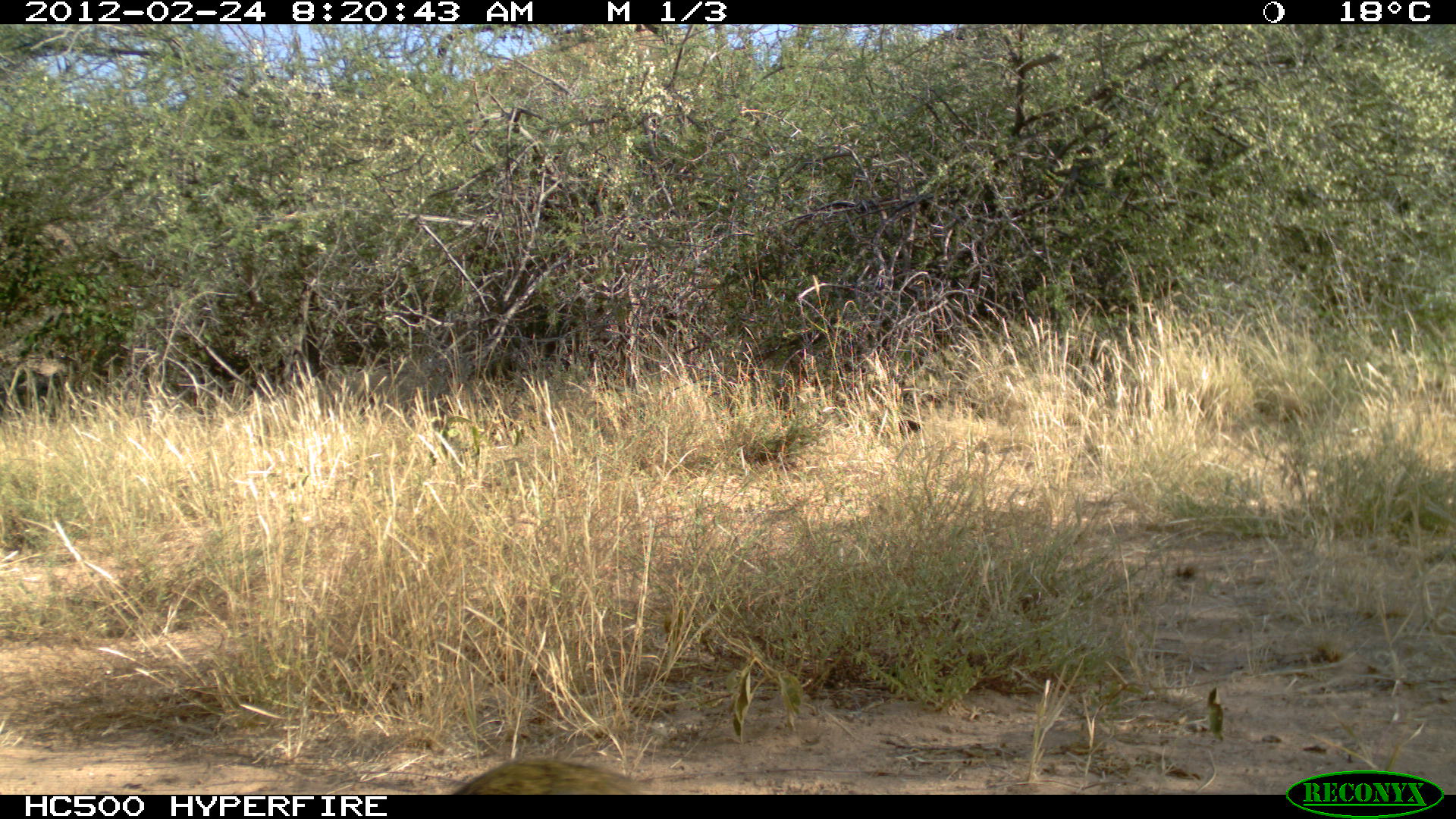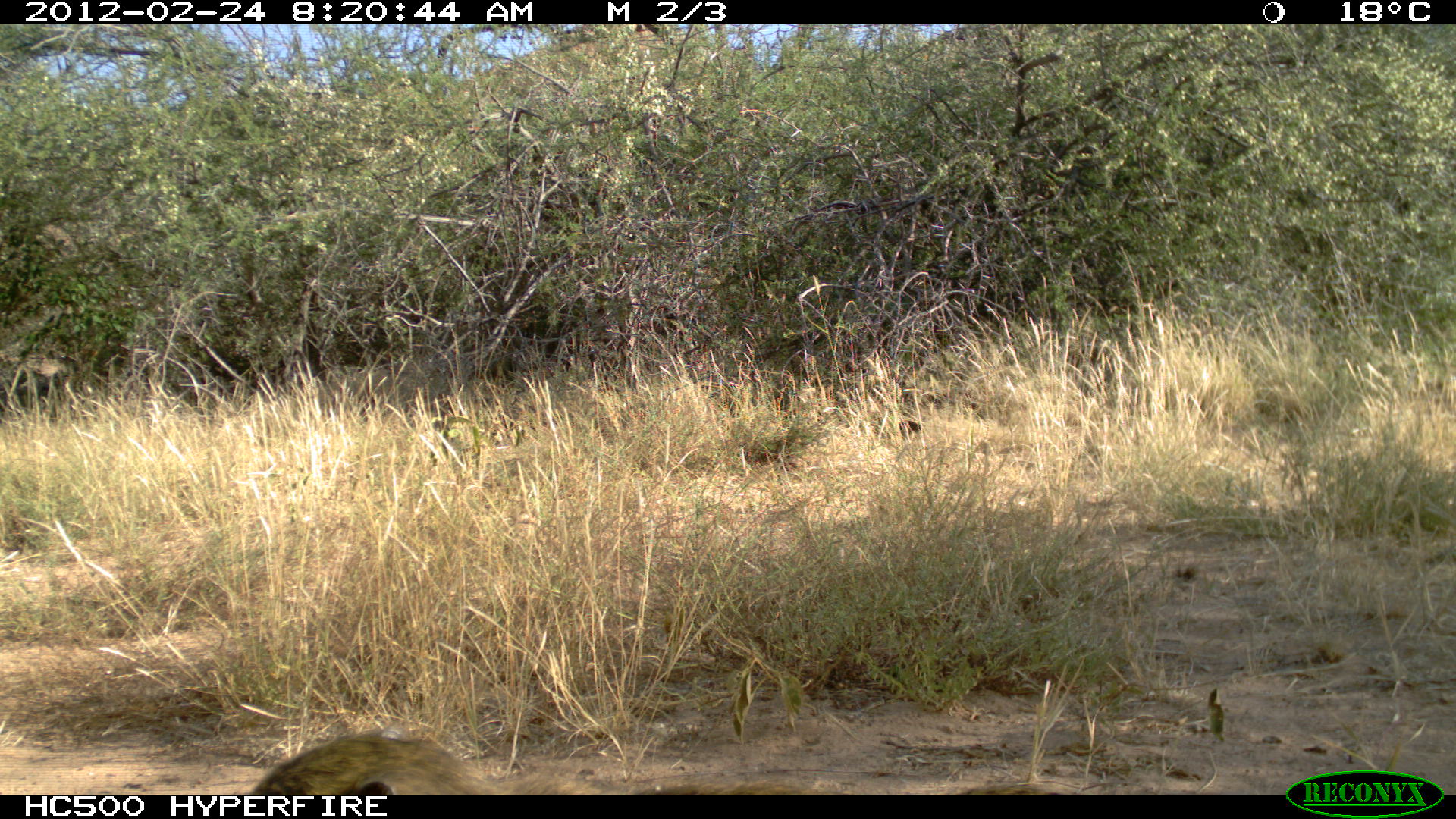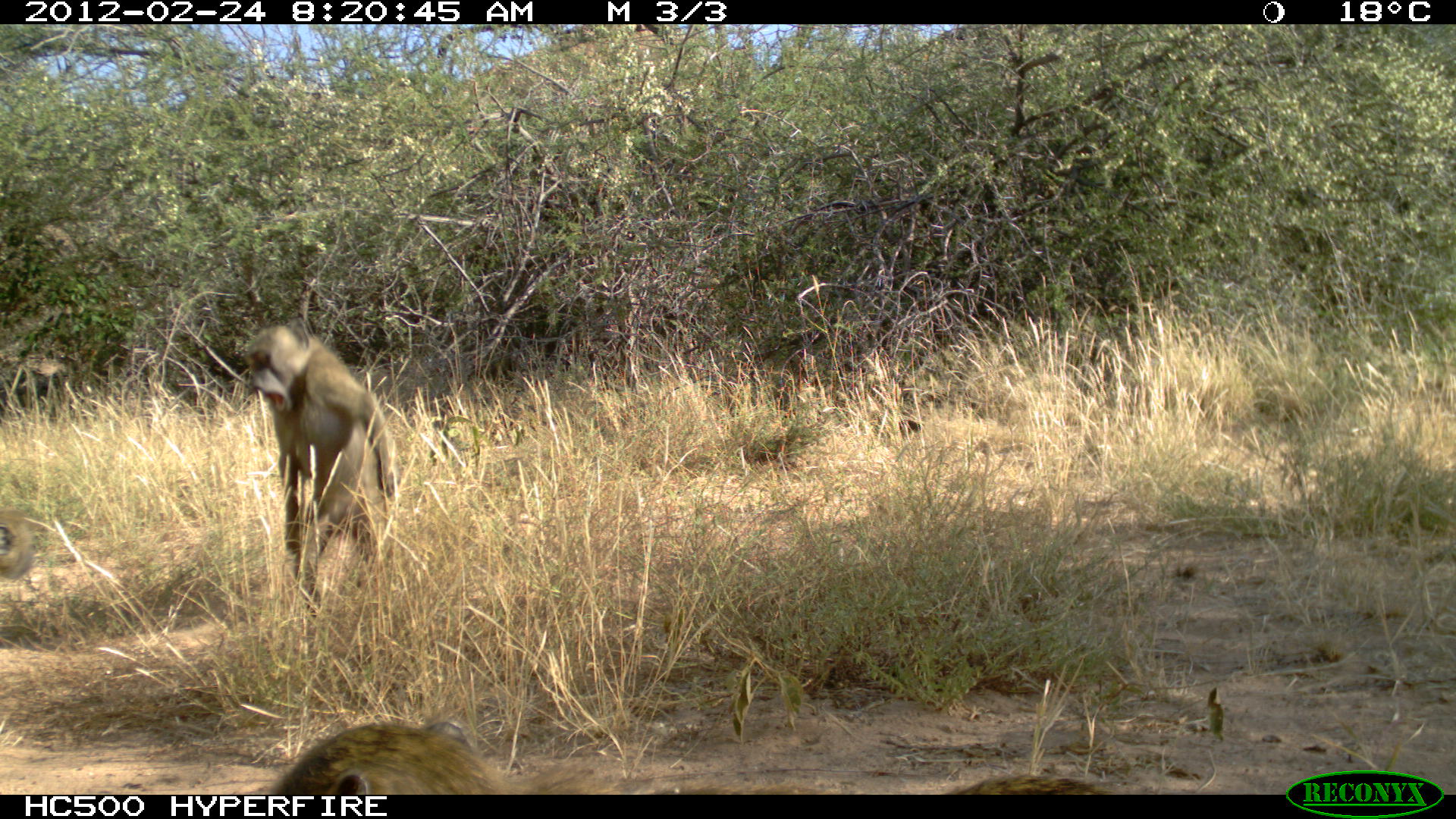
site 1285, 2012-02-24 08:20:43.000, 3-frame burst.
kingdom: Animalia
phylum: Chordata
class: Mammalia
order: Primates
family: Cercopithecidae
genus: Papio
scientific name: Papio anubis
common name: olive baboon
Papio anubis (olive baboon), count 1.